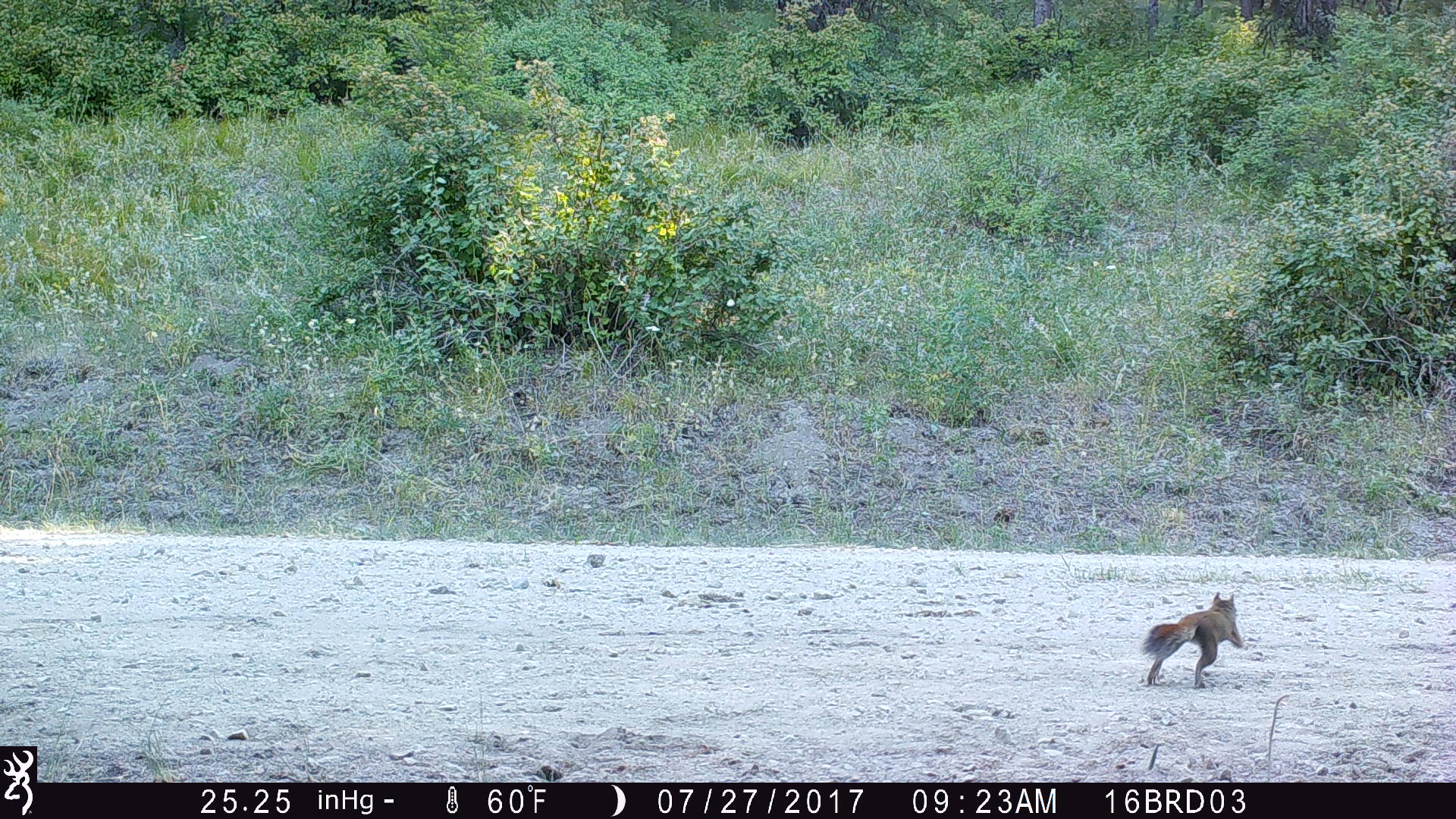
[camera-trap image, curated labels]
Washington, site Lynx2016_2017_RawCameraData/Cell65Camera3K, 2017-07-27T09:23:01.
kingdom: Animalia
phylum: Chordata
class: Mammalia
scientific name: Mammalia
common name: small mammal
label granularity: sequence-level